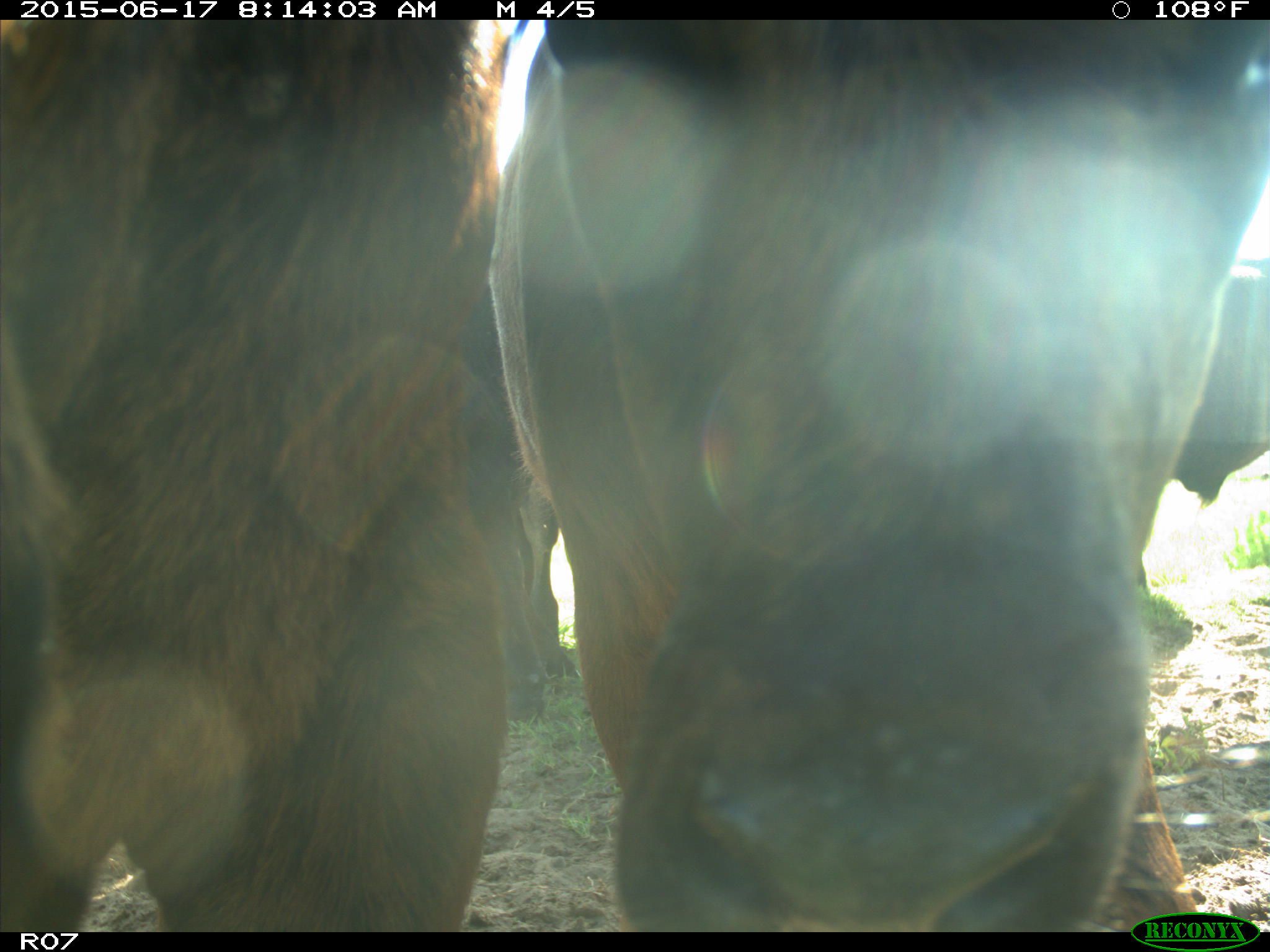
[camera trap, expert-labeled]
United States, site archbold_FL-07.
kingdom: Animalia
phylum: Chordata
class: Mammalia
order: Artiodactyla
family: Bovidae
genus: Bos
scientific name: Bos taurus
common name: domestic cow